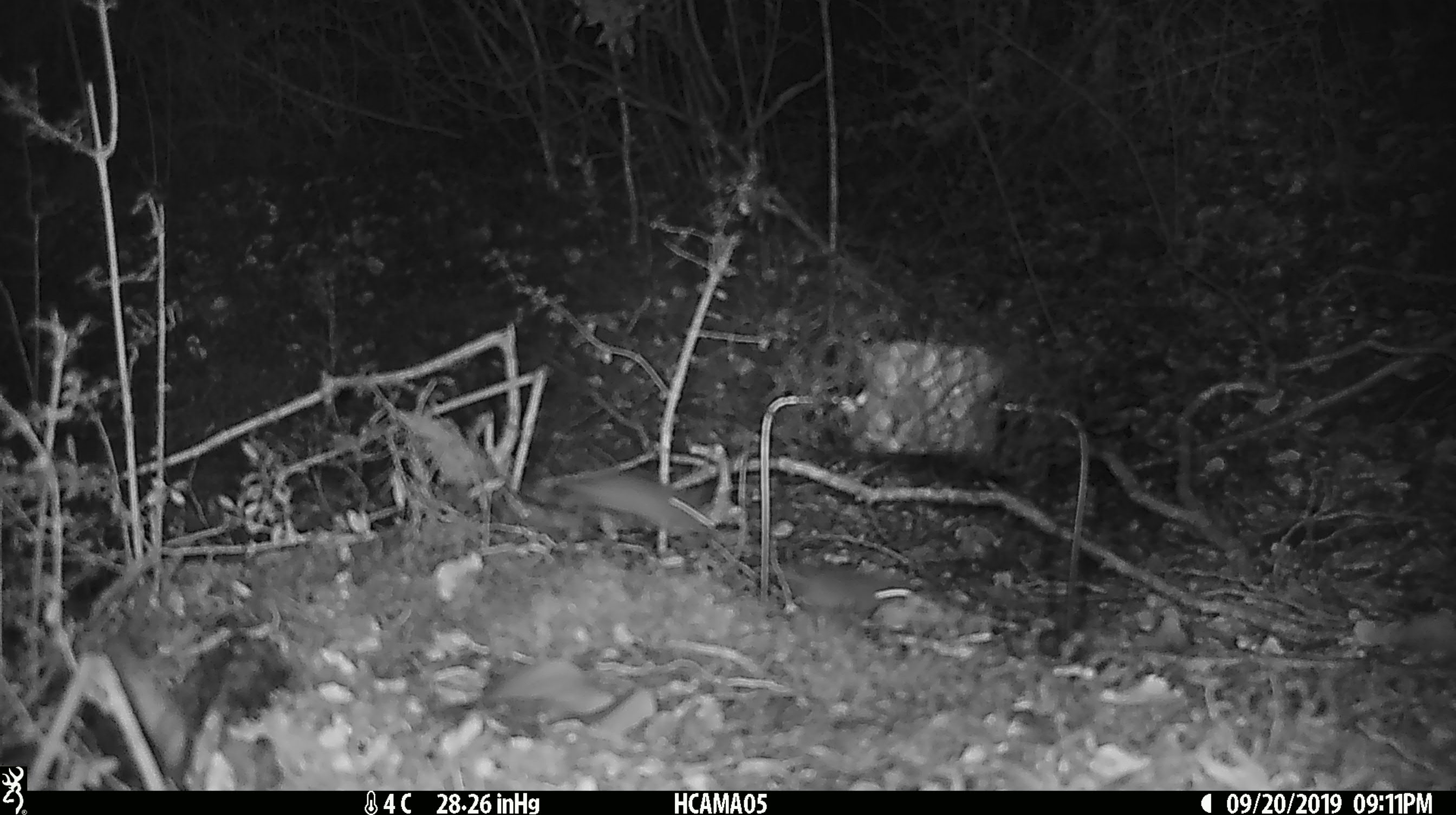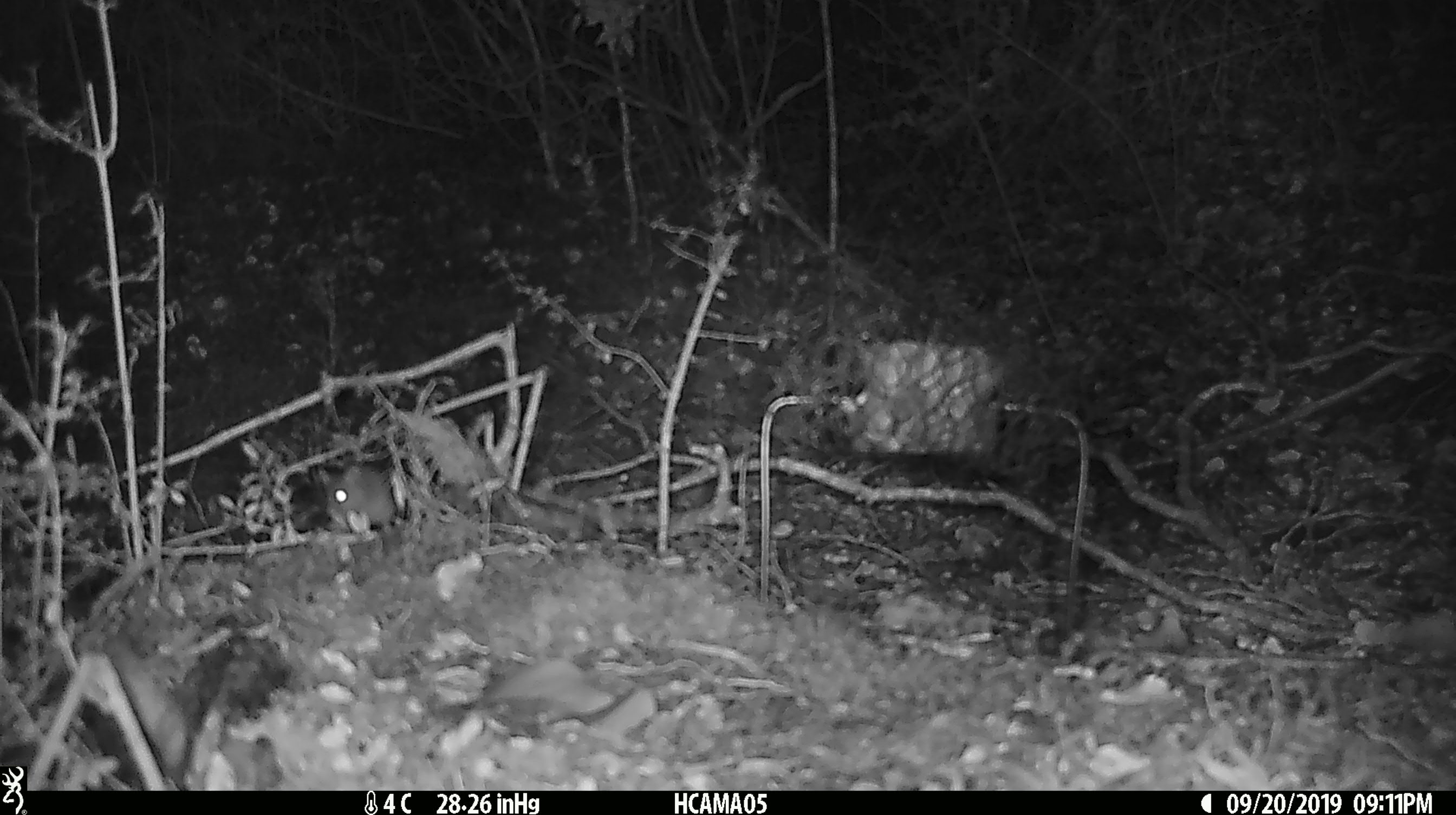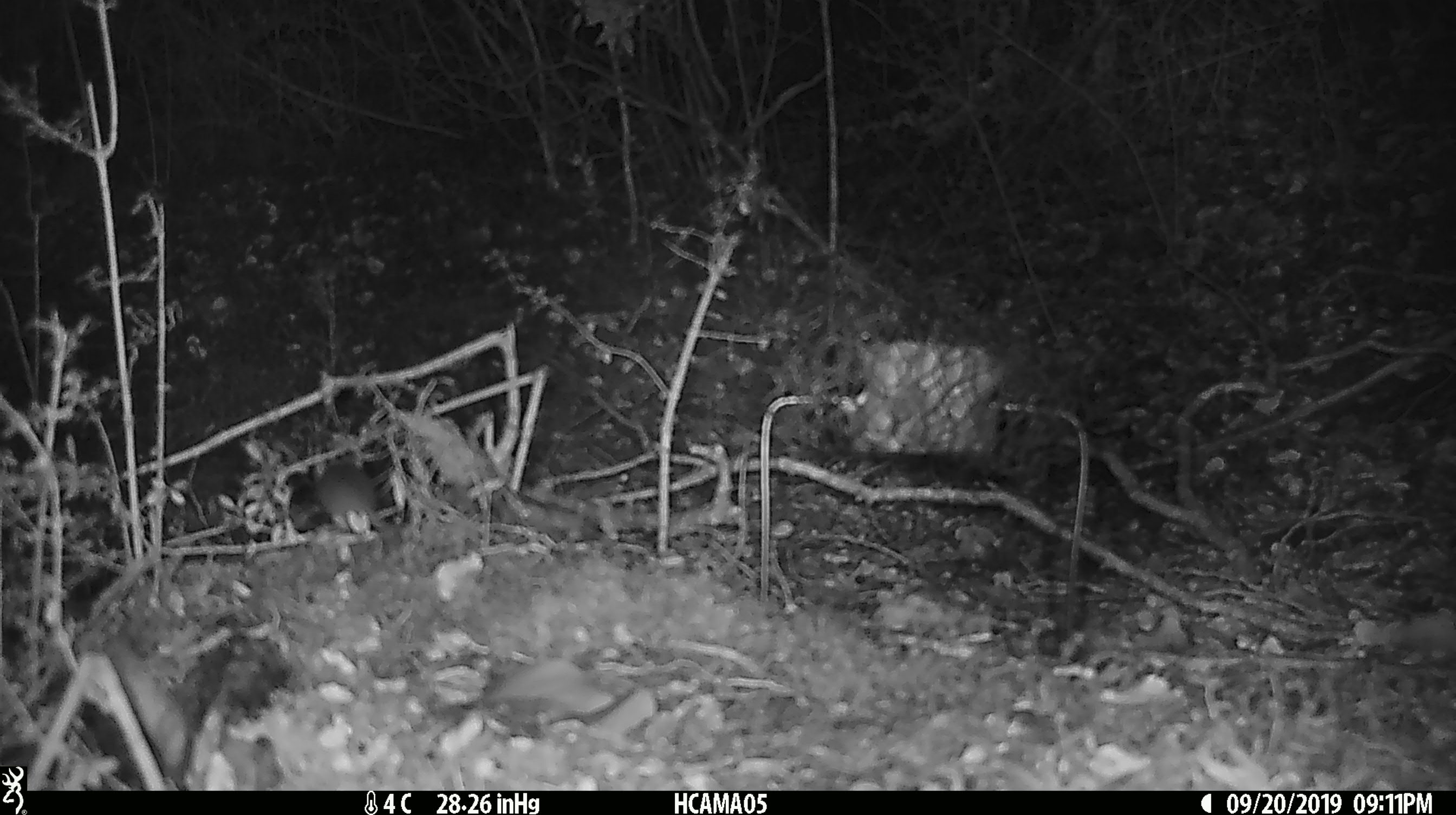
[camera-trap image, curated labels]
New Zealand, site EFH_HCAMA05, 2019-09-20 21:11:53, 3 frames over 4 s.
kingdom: Animalia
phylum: Chordata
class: Mammalia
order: Rodentia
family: Muridae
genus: Mus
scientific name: Mus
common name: mouse